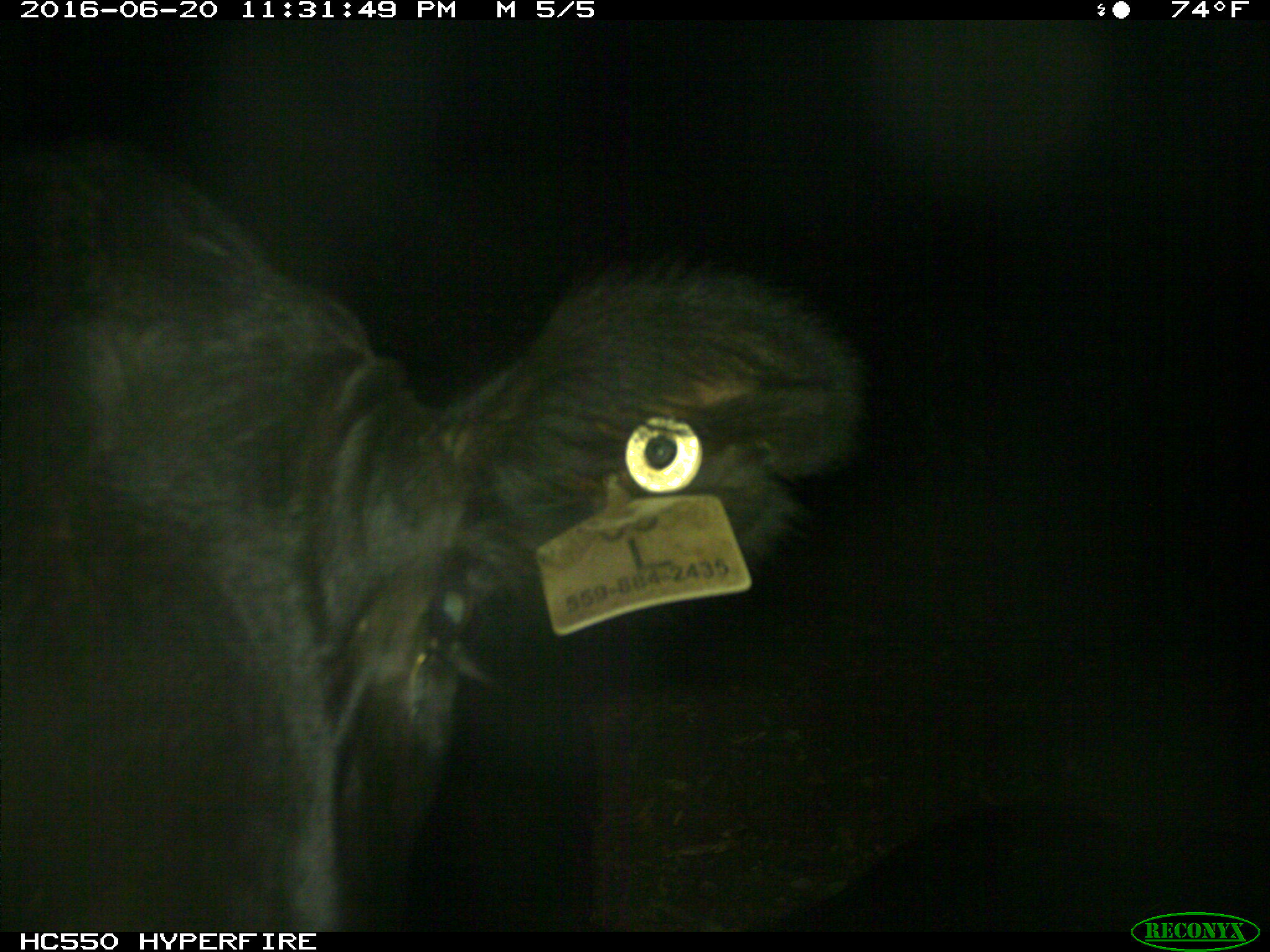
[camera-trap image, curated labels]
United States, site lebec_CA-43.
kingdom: Animalia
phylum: Chordata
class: Mammalia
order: Artiodactyla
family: Bovidae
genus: Bos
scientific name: Bos taurus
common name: domestic cow